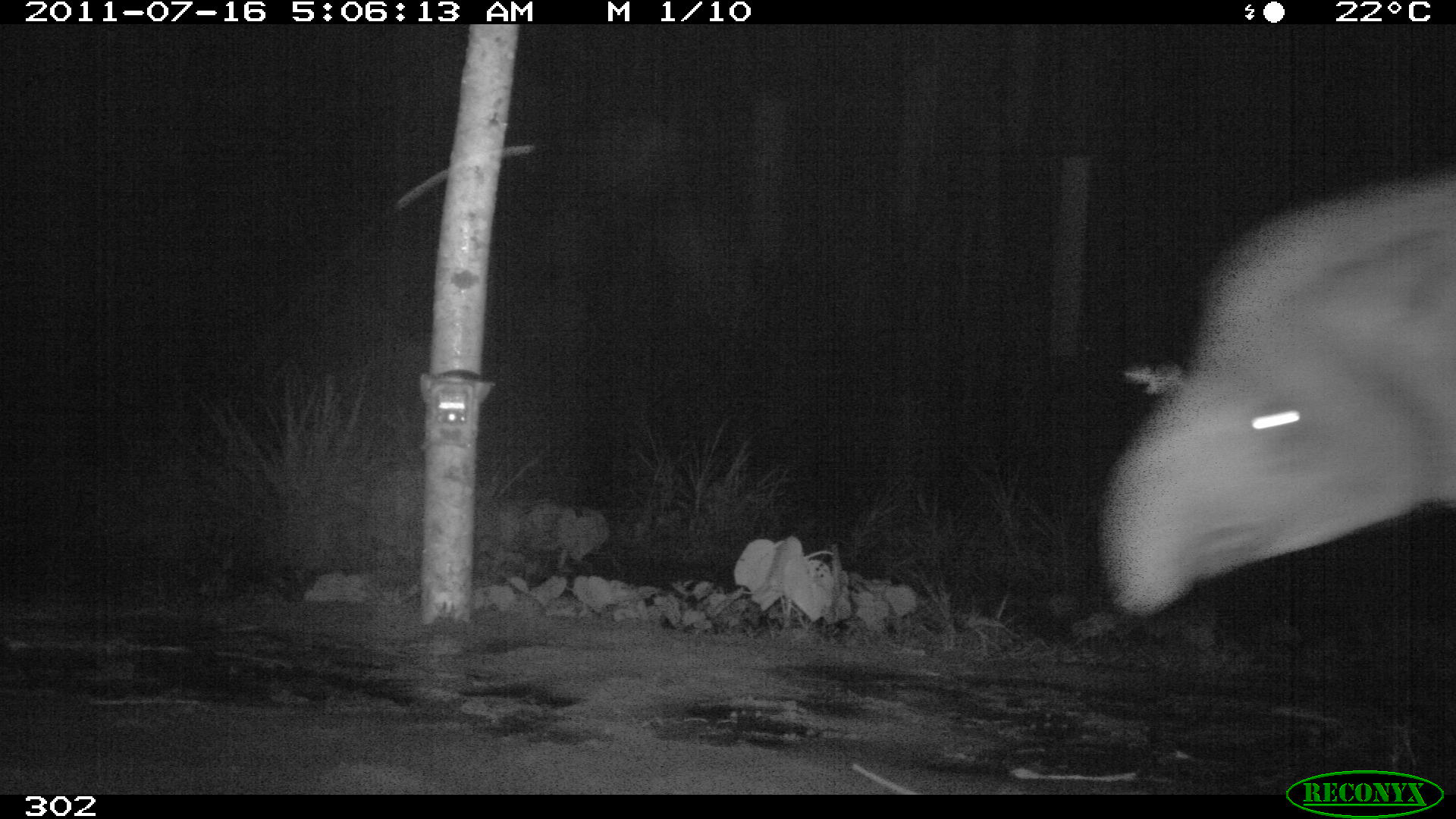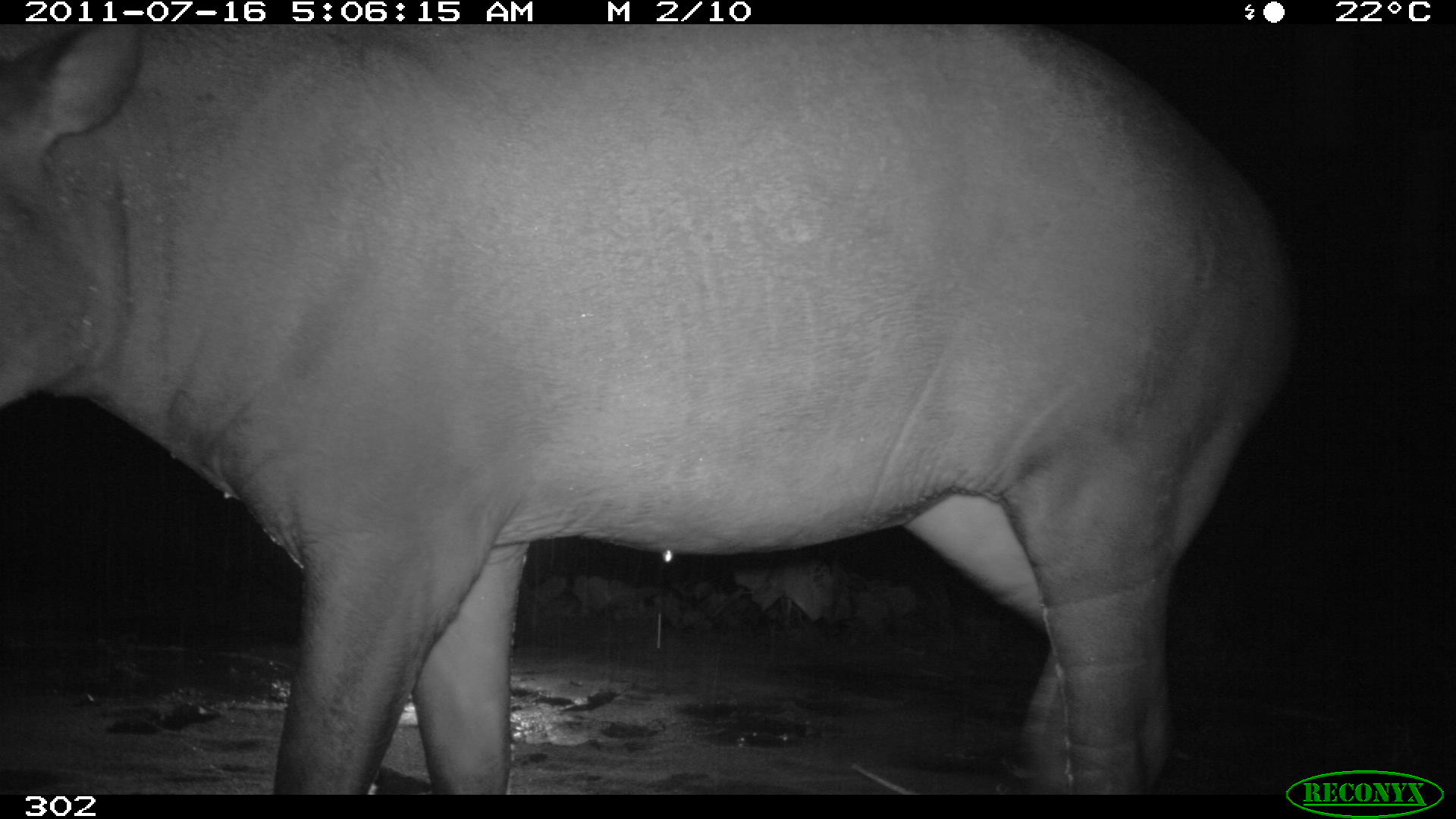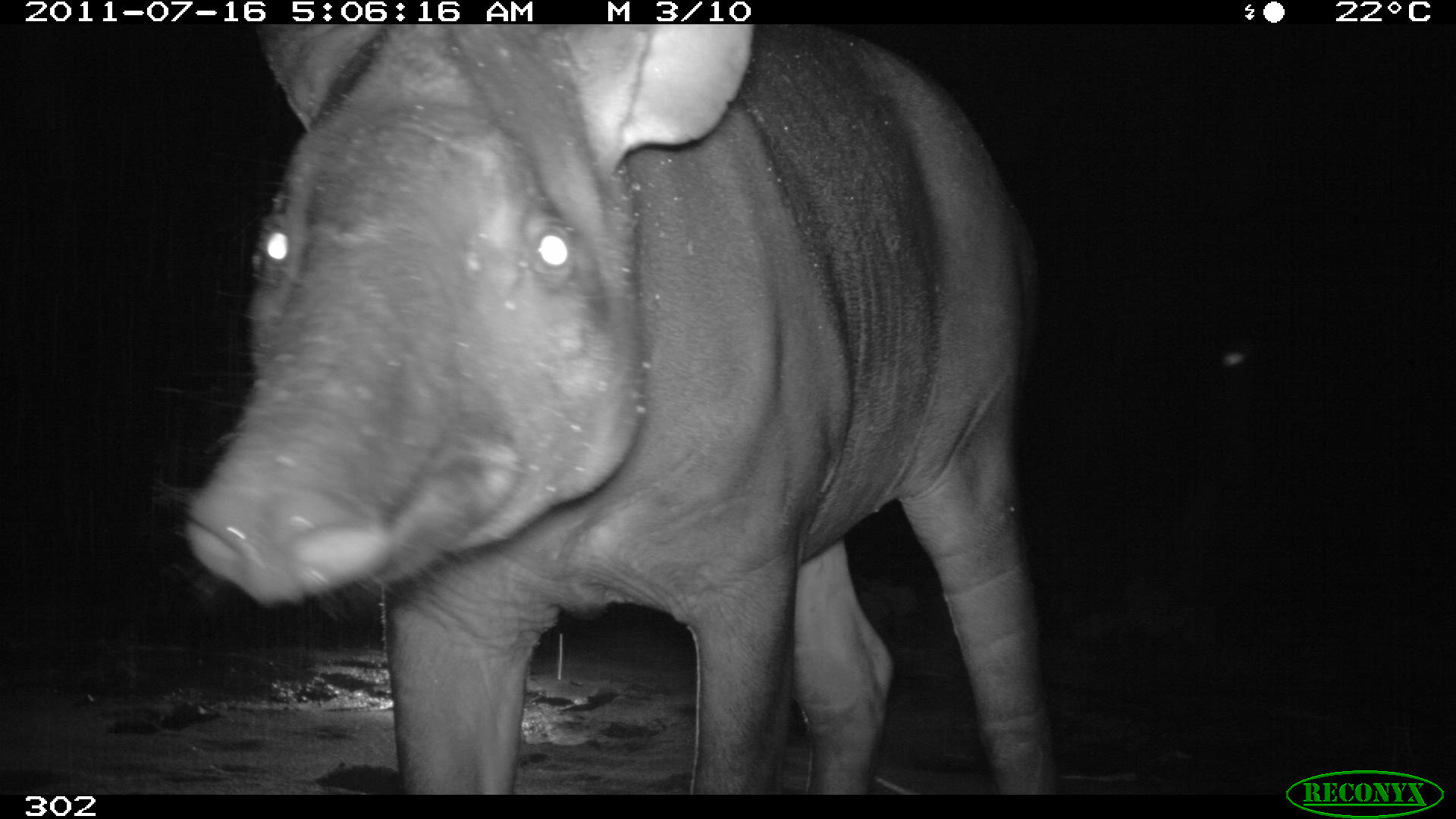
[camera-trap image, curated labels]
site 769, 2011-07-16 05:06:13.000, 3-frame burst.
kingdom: Animalia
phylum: Chordata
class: Mammalia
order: Perissodactyla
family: Tapiridae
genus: Tapirus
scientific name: Tapirus terrestris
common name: south american tapir